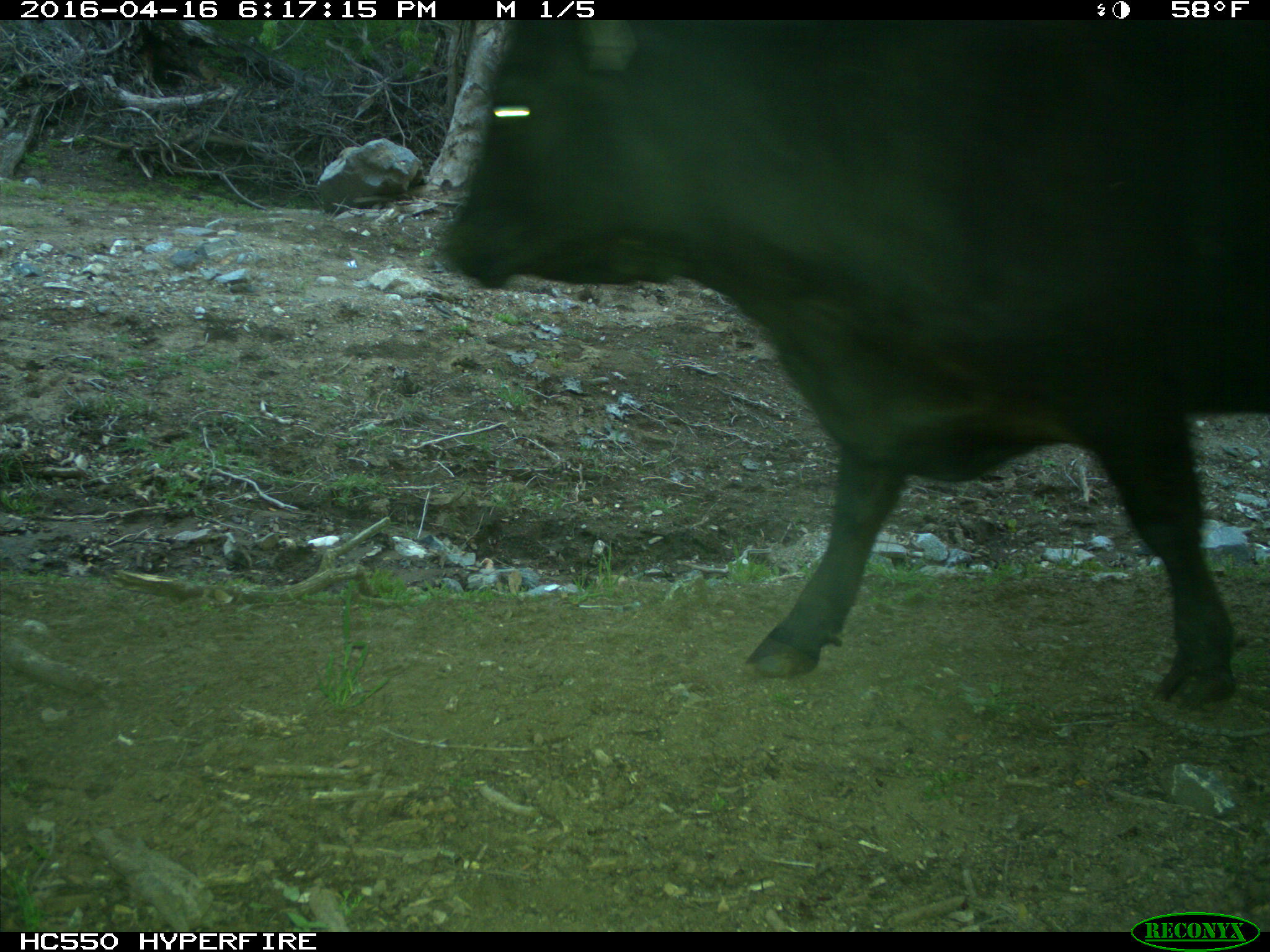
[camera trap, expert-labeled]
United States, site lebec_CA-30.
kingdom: Animalia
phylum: Chordata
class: Mammalia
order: Artiodactyla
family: Bovidae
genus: Bos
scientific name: Bos taurus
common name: domestic cow